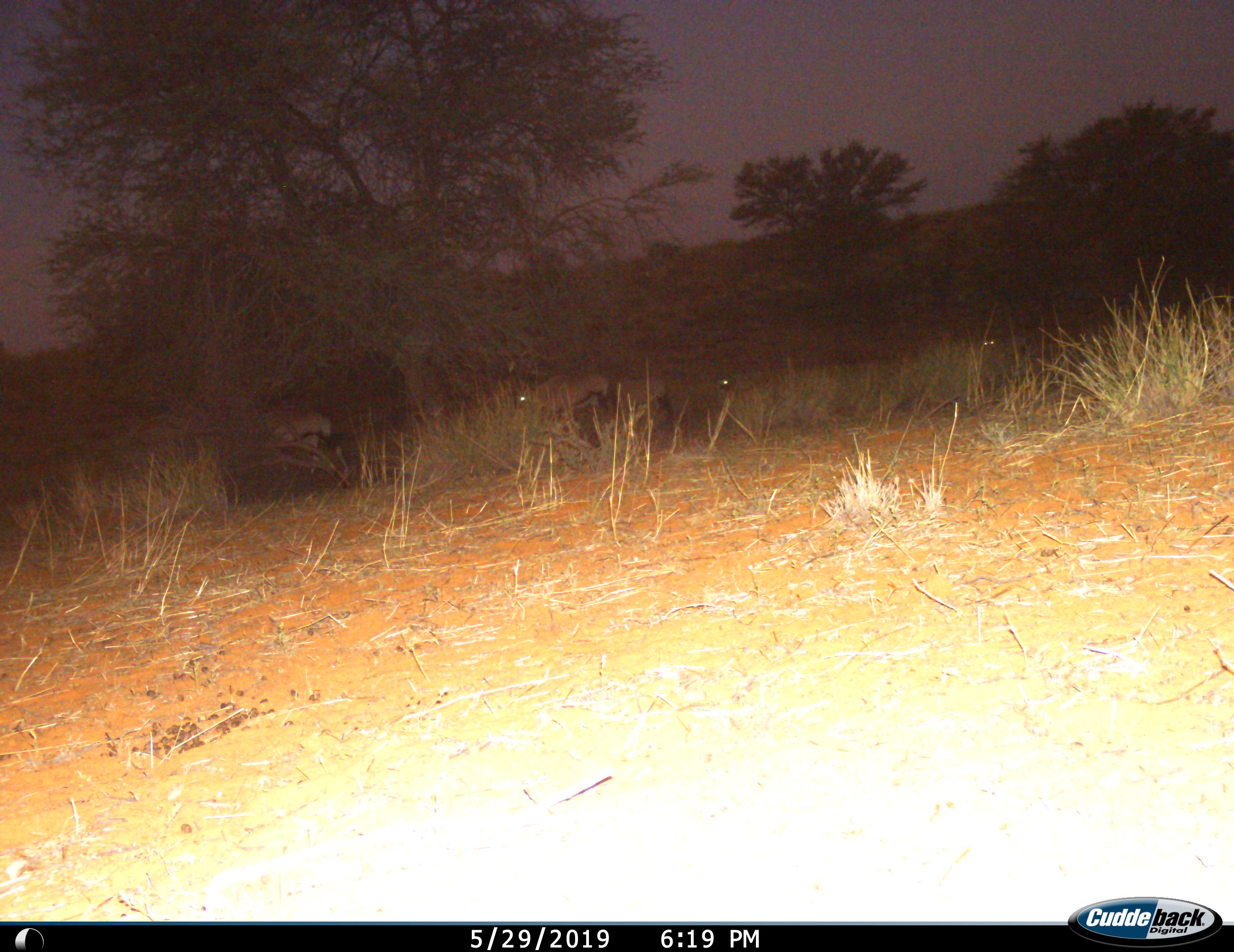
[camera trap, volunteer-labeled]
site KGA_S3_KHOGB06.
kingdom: Animalia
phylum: Chordata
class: Mammalia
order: Artiodactyla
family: Bovidae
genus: Oryx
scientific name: Oryx gazella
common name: gemsbok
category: oryx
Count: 5.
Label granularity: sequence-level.